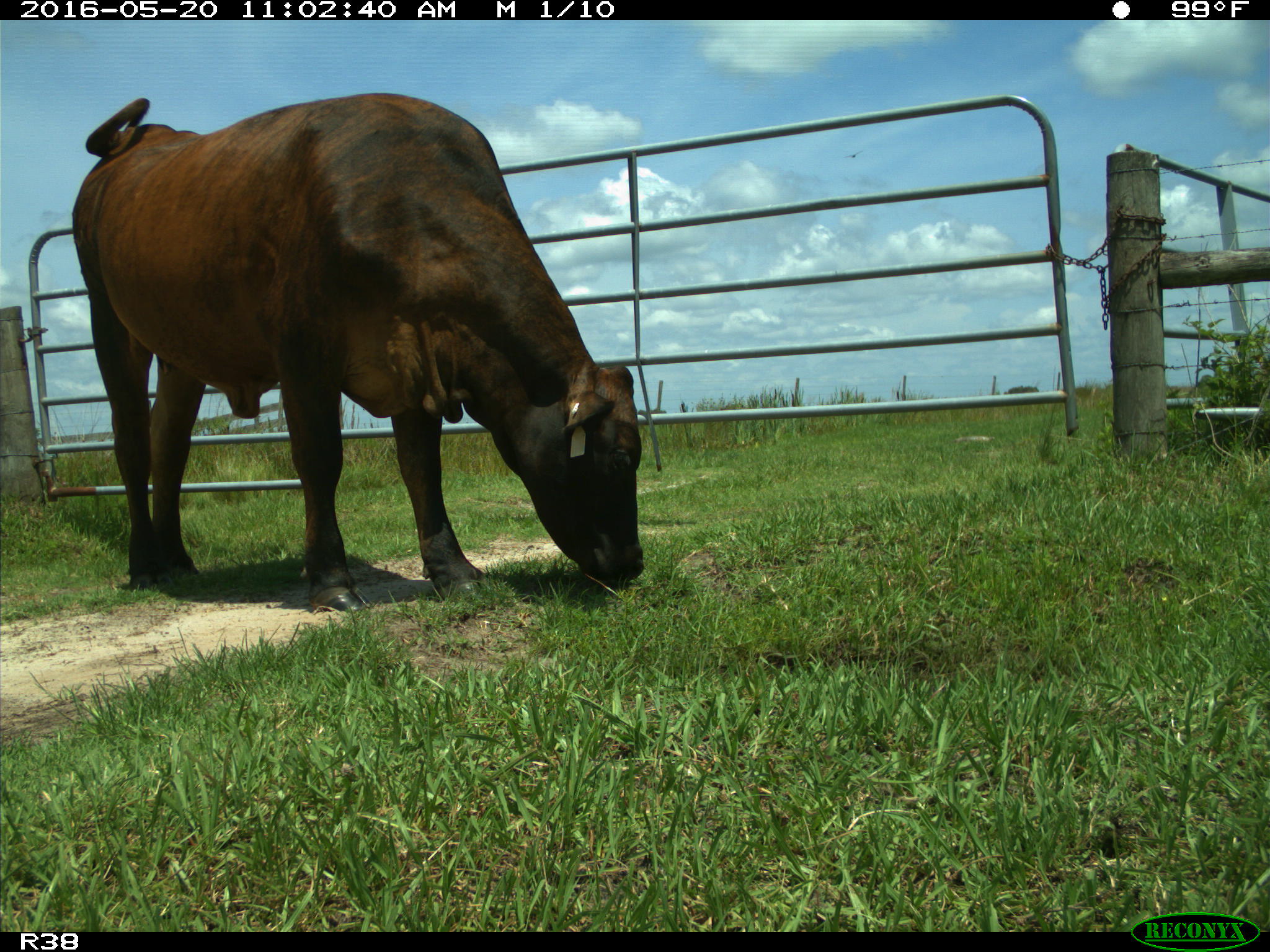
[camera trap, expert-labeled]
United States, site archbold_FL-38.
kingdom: Animalia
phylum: Chordata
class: Mammalia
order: Artiodactyla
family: Bovidae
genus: Bos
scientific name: Bos taurus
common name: domestic cow